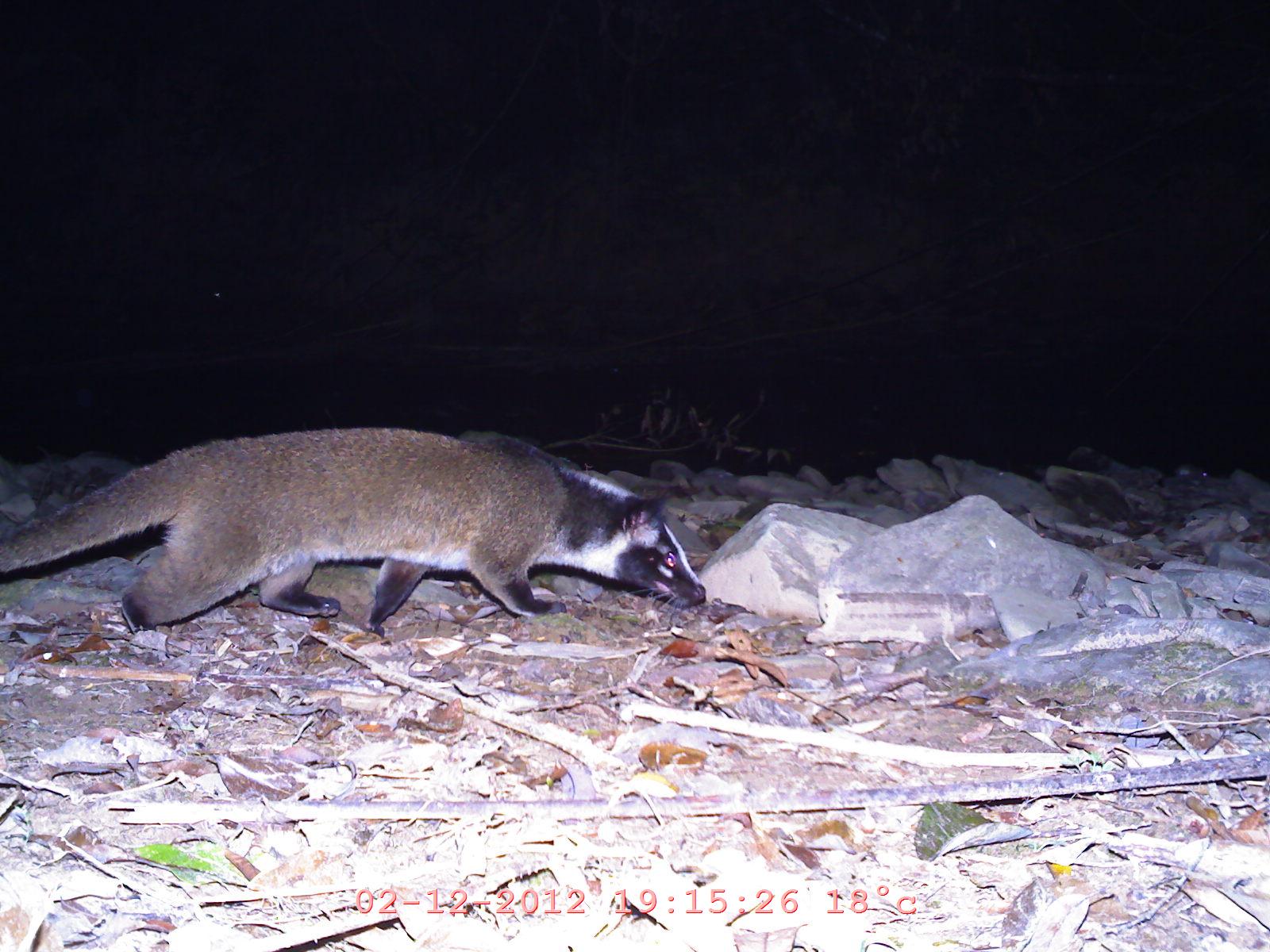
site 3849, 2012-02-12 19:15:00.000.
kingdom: Animalia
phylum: Chordata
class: Mammalia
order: Carnivora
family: Viverridae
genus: Paguma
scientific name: Paguma larvata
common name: masked palm civet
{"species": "Paguma larvata (masked palm civet)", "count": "1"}